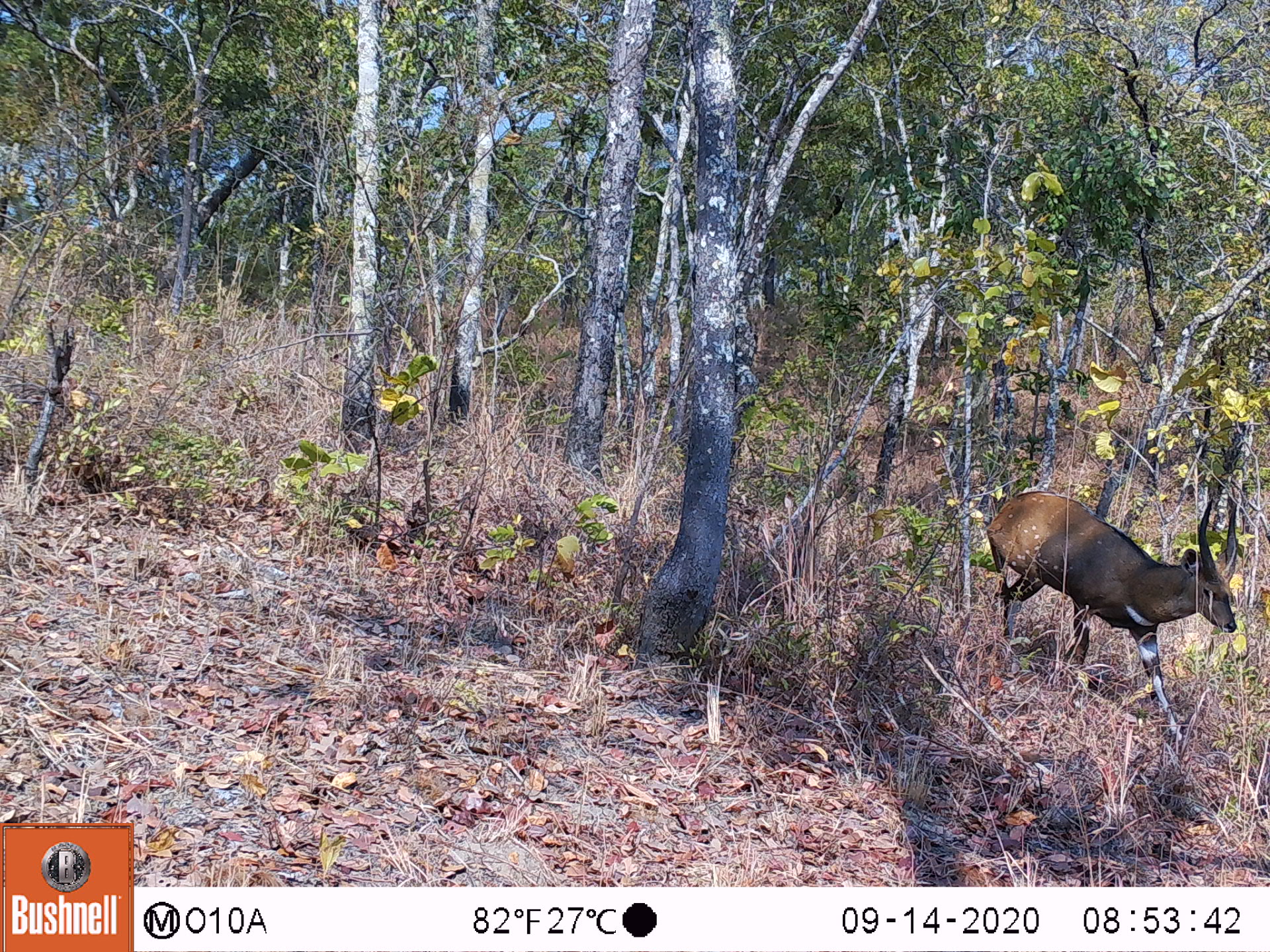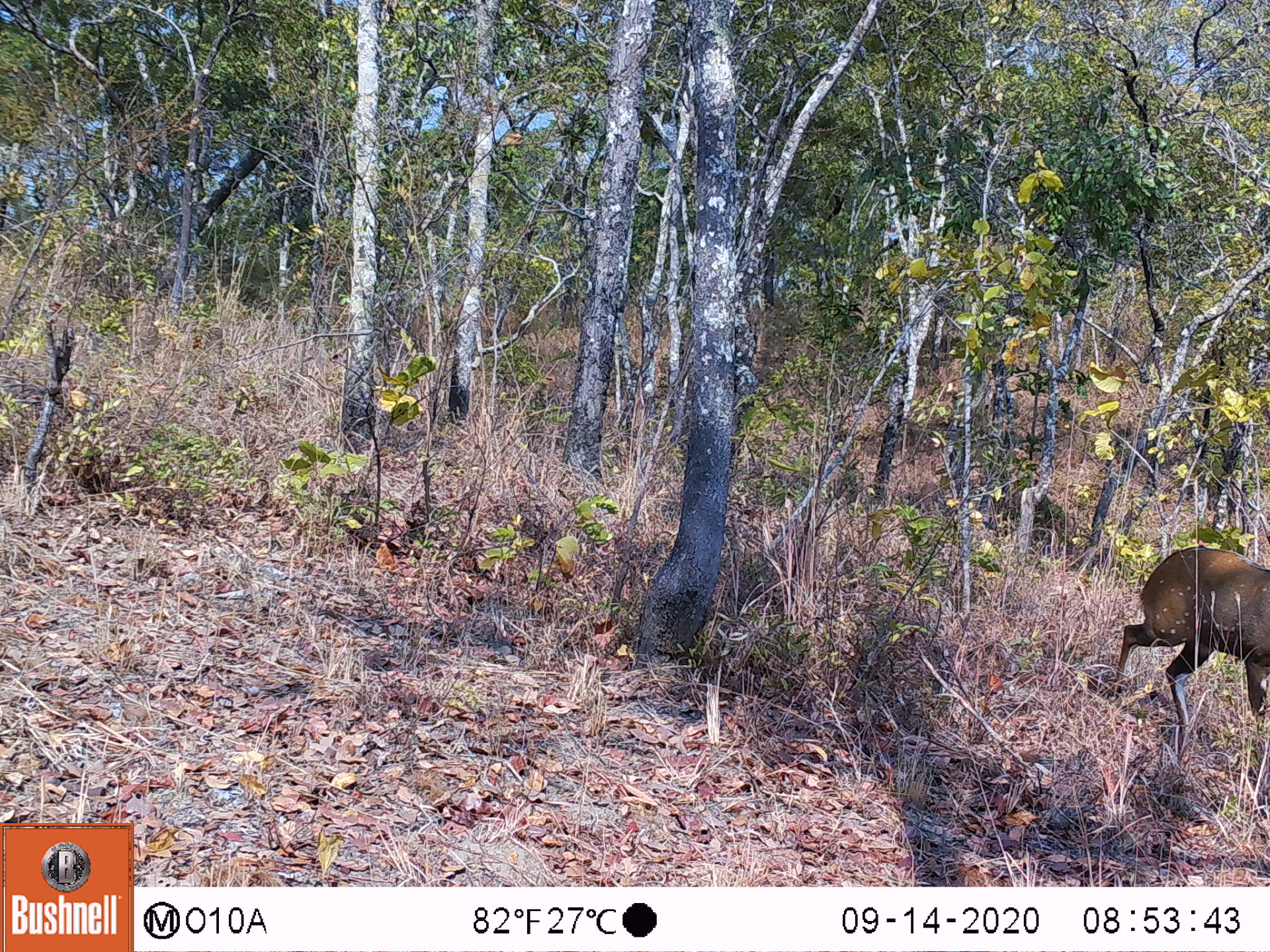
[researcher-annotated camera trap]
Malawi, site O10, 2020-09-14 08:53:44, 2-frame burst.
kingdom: Animalia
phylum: Chordata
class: Mammalia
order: Artiodactyla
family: Bovidae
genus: Tragelaphus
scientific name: Tragelaphus sylvaticus sylvaticus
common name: cape bushbuck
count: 1